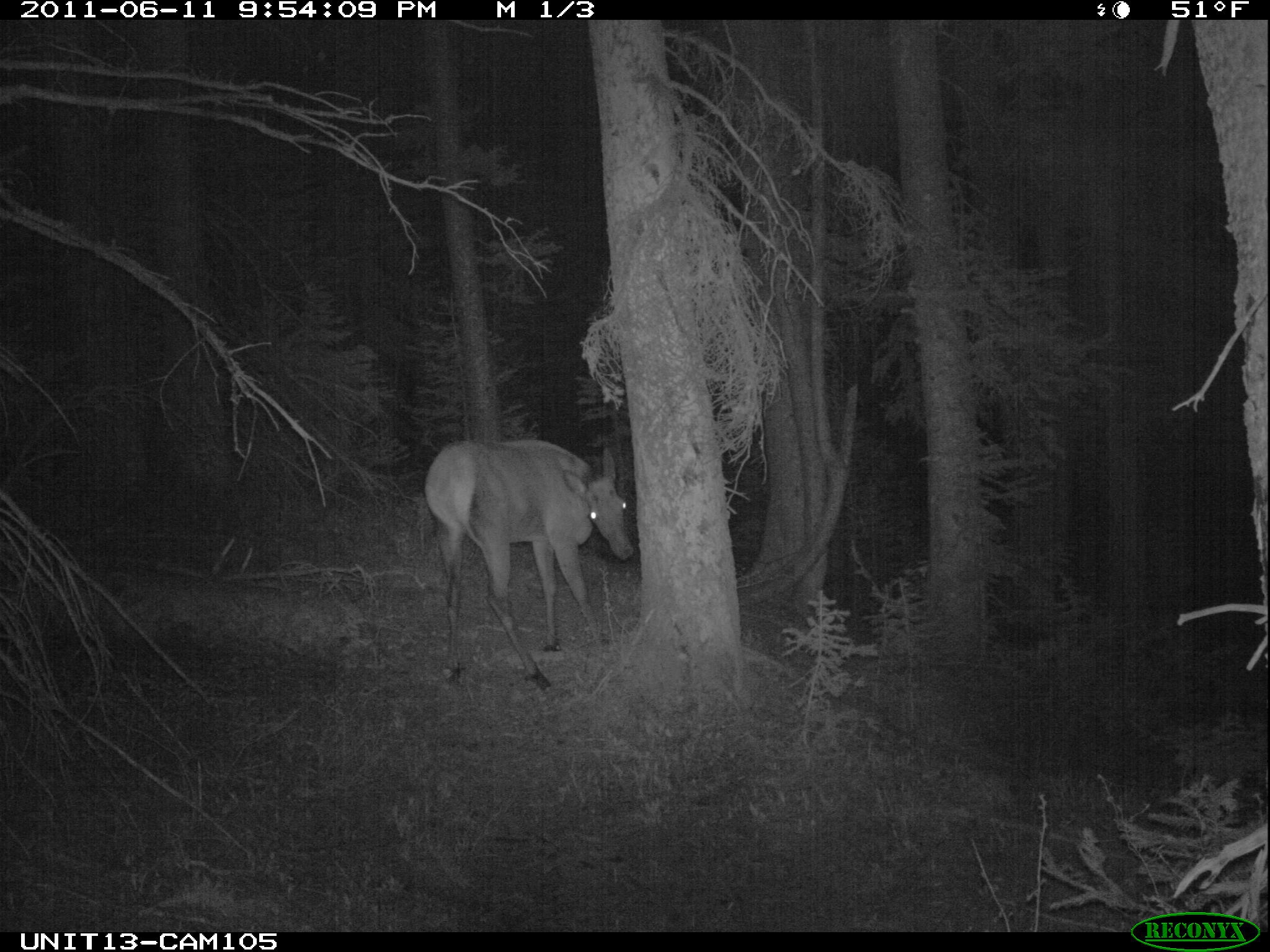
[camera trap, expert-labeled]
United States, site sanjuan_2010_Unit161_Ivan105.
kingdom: Animalia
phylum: Chordata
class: Mammalia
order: Artiodactyla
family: Cervidae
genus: Cervus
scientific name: Cervus elaphus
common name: red deer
Cervus elaphus (red deer).